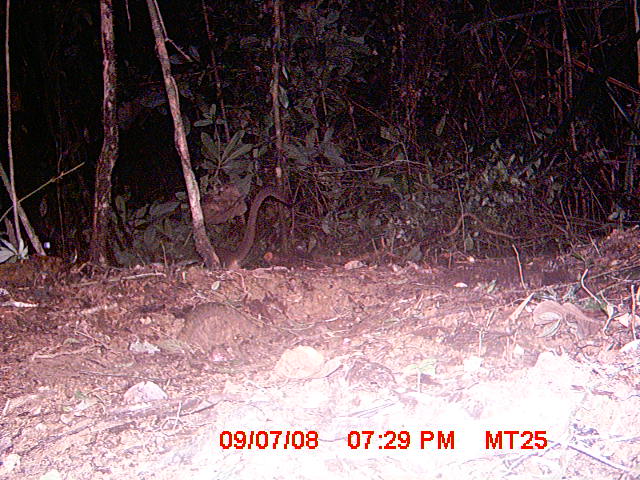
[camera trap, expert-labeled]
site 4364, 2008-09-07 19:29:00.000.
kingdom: Animalia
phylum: Chordata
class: Mammalia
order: Carnivora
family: Eupleridae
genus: Cryptoprocta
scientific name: Cryptoprocta ferox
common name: fossa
Cryptoprocta ferox (fossa), count 1.